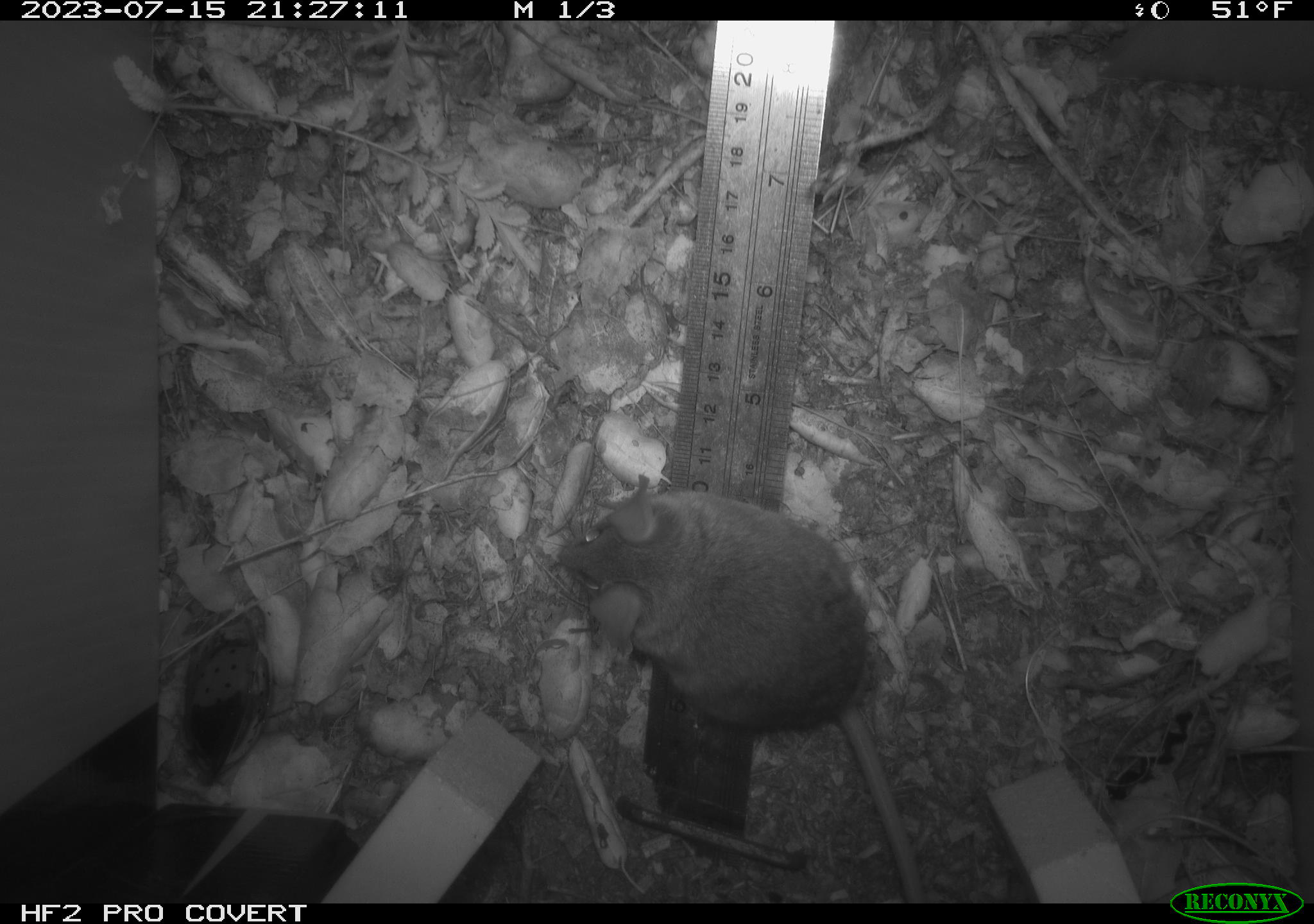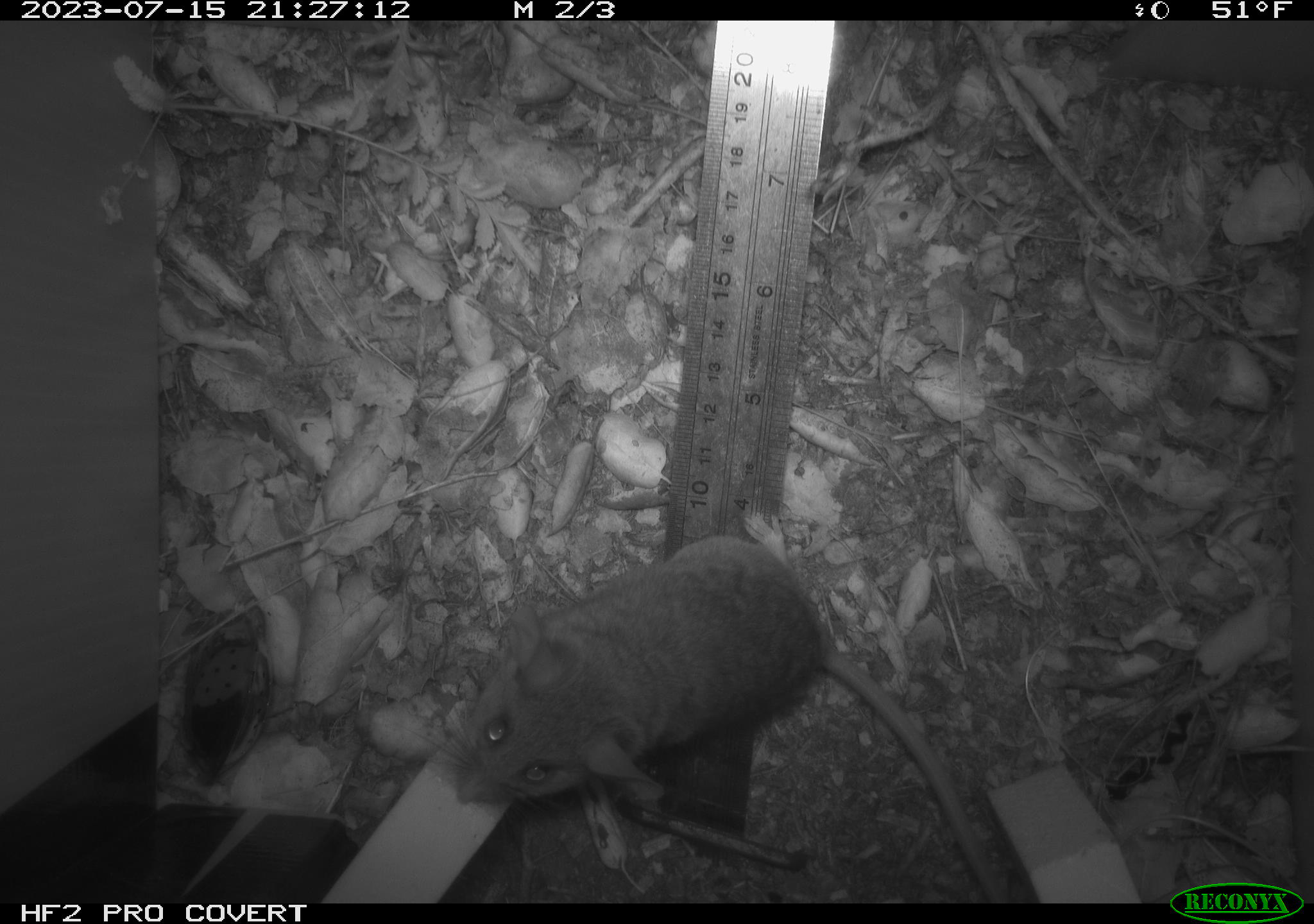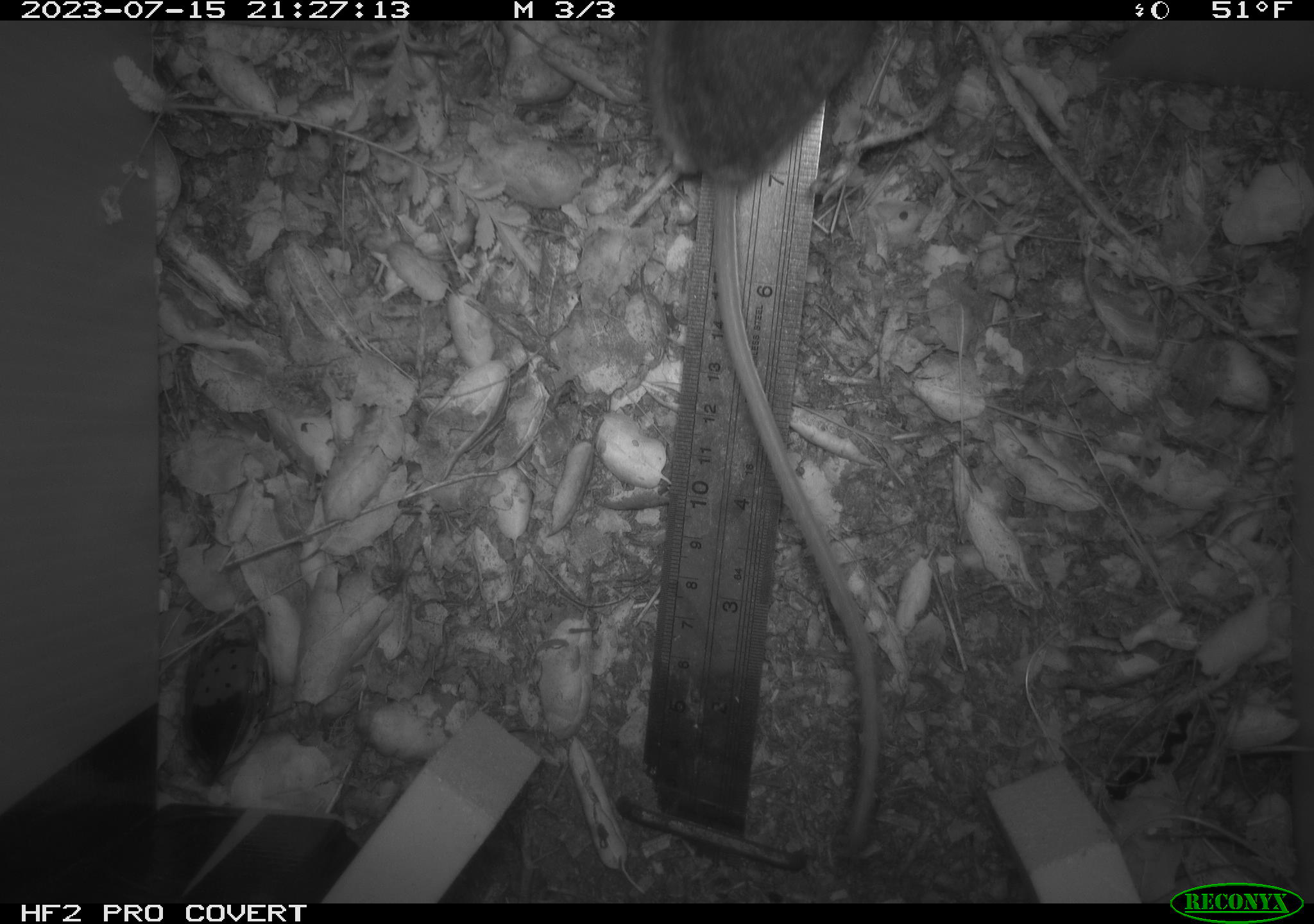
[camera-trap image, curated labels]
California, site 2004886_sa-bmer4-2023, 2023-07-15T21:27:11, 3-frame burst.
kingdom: Animalia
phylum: Chordata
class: Mammalia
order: Rodentia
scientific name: Rodentia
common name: mouse species